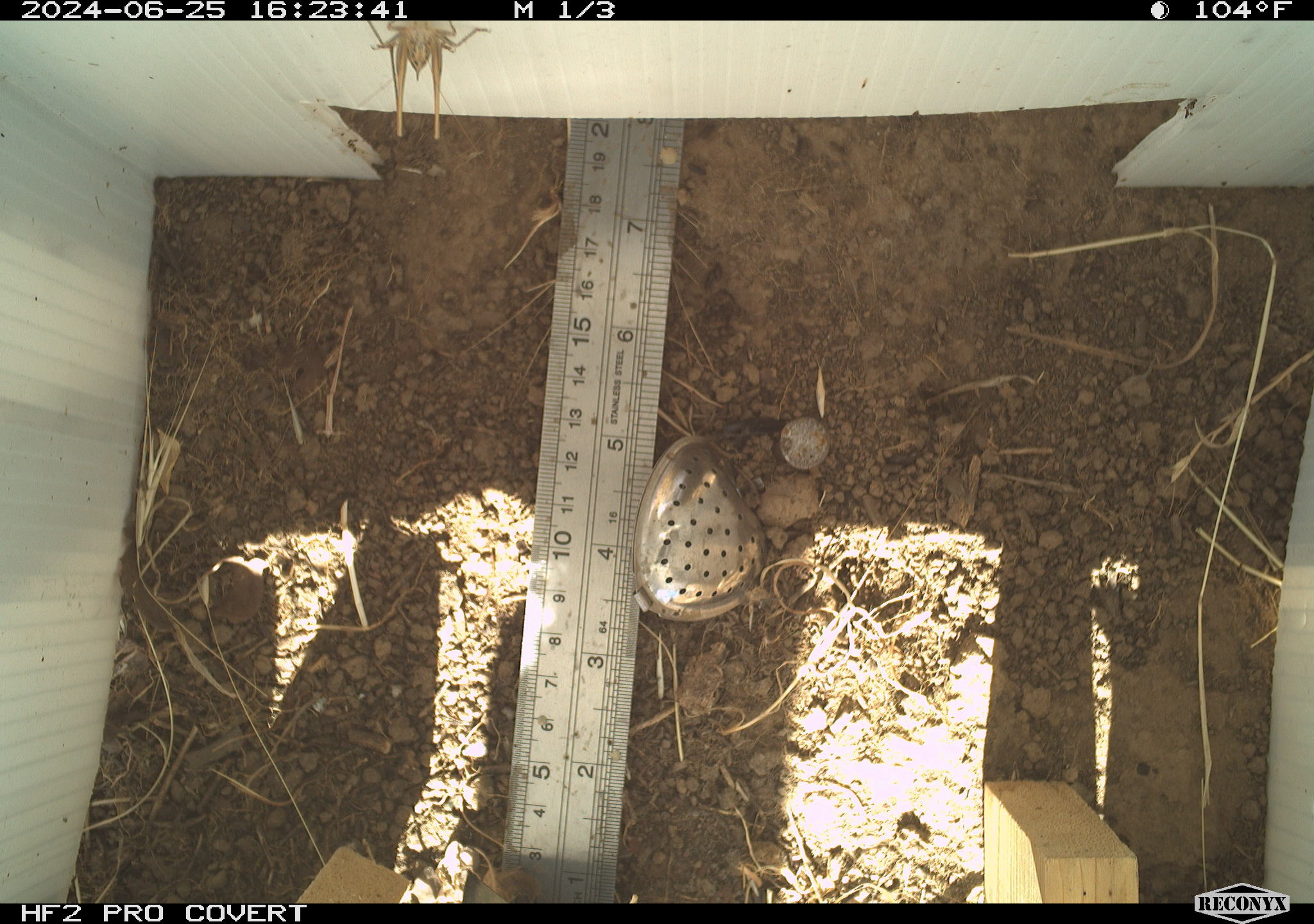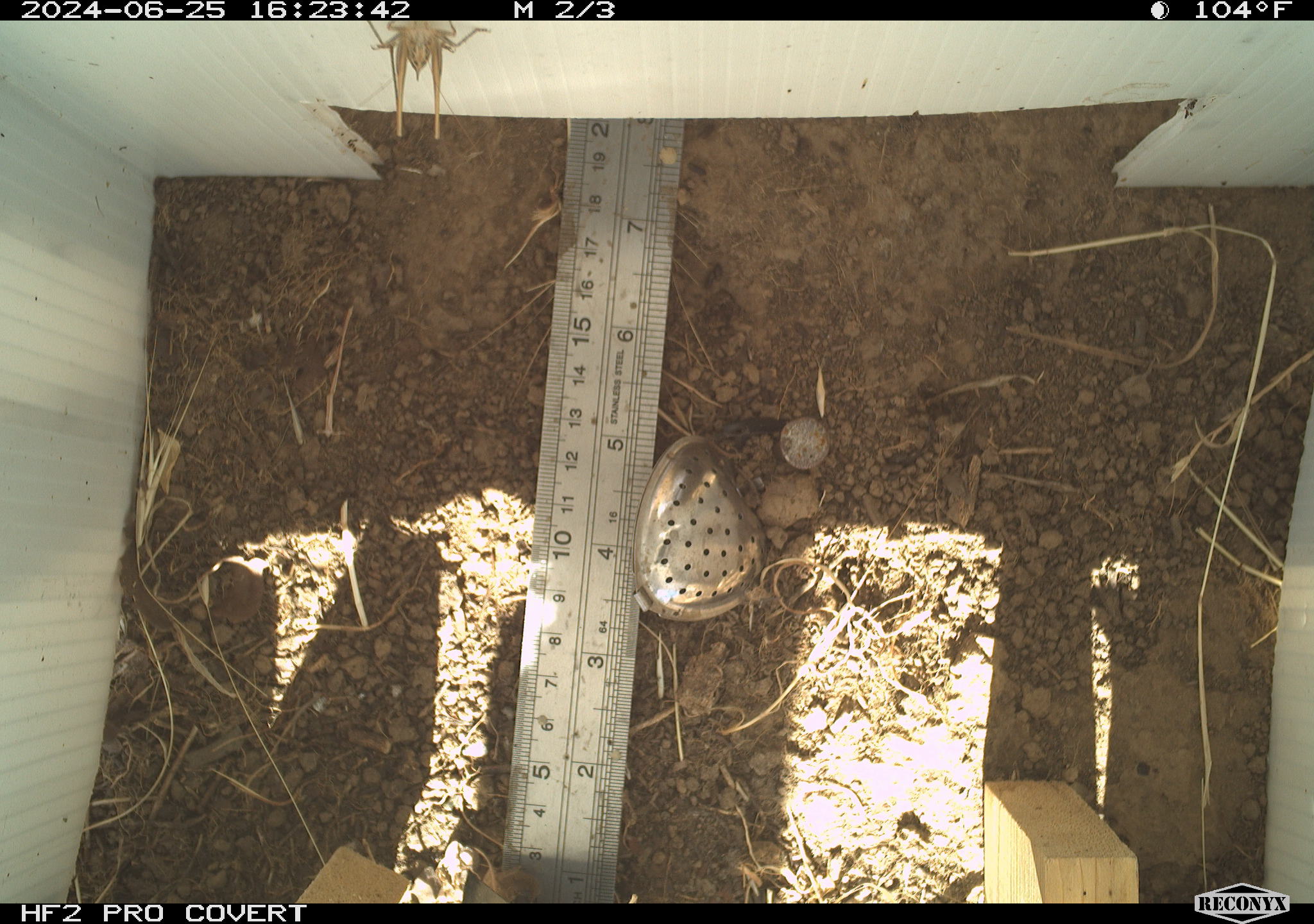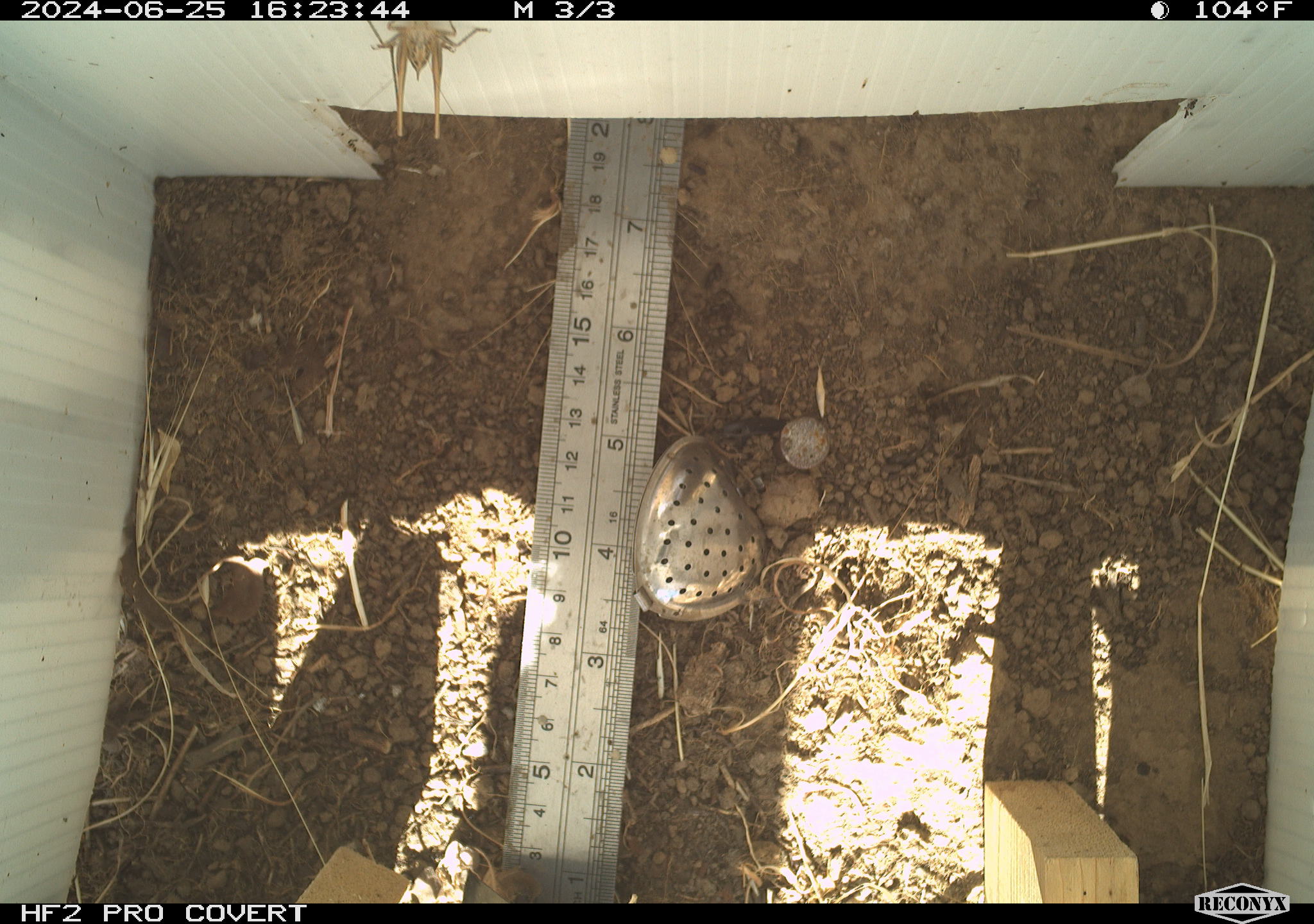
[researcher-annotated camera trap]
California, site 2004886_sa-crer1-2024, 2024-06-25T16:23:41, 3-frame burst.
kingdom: Animalia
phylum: Arthropoda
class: Insecta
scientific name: Insecta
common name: insect